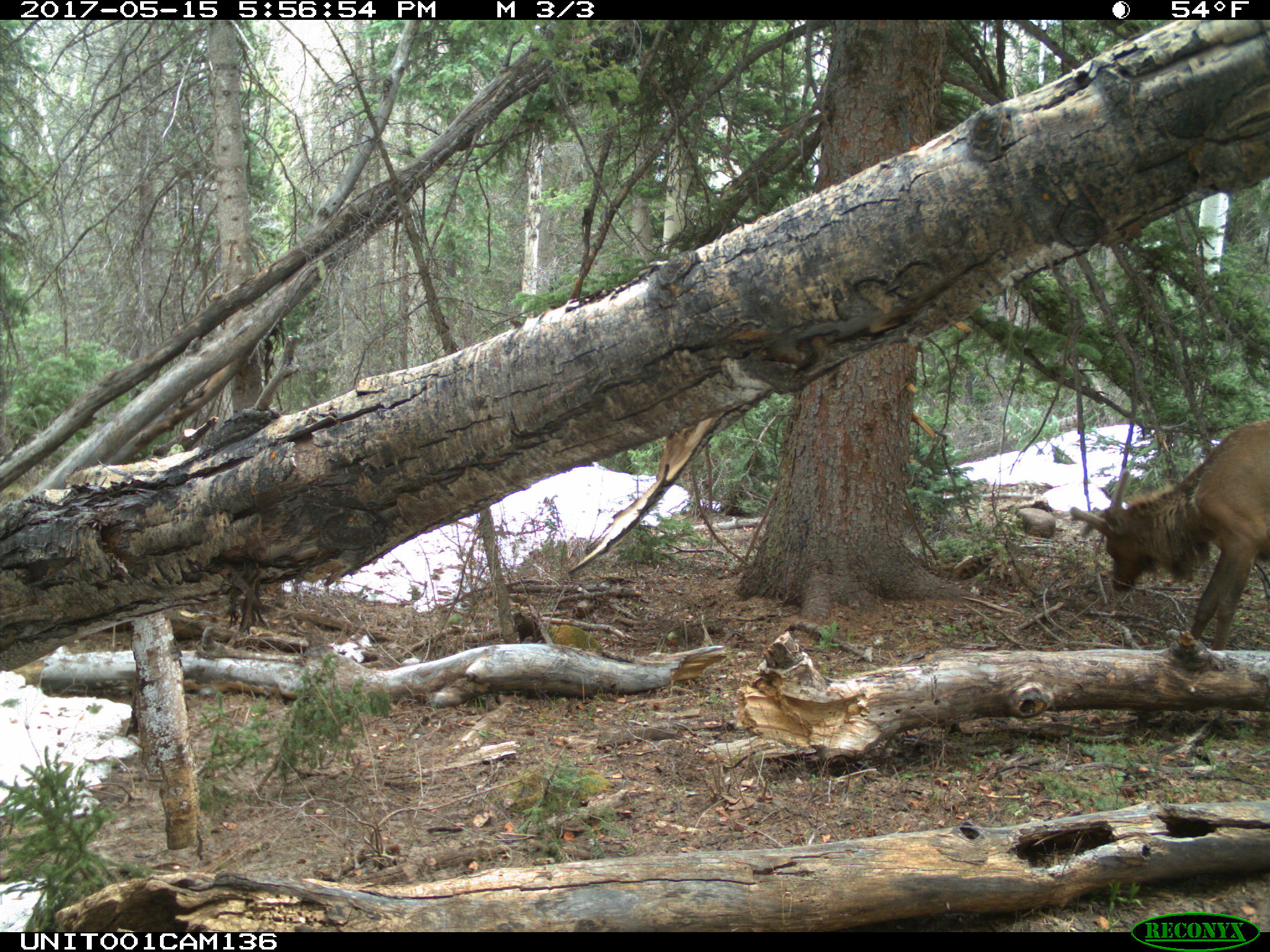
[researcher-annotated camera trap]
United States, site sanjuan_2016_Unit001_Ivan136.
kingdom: Animalia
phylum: Chordata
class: Mammalia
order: Artiodactyla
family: Cervidae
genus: Cervus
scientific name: Cervus elaphus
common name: red deer